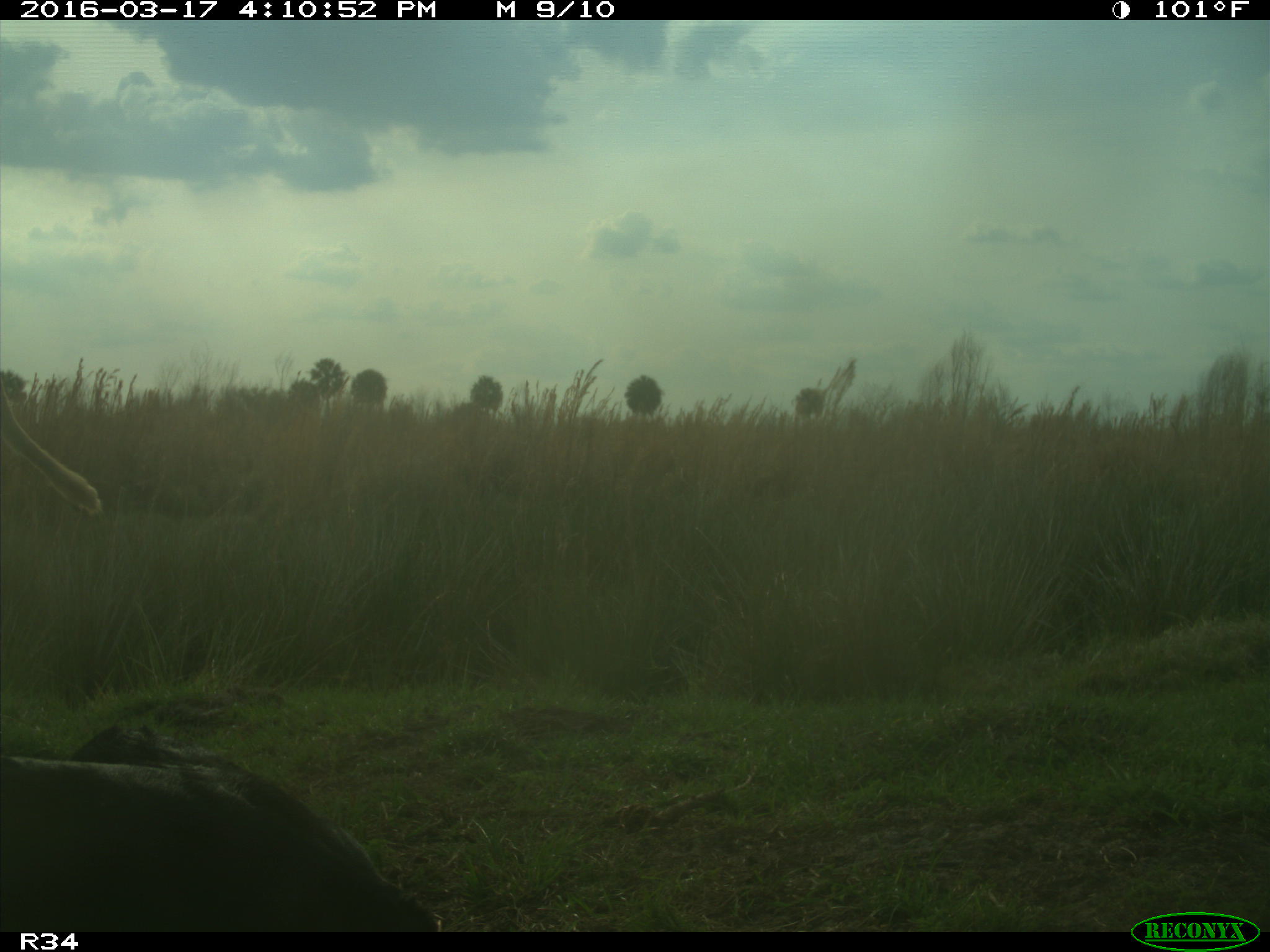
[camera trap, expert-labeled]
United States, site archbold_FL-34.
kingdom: Animalia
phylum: Chordata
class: Mammalia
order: Artiodactyla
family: Bovidae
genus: Bos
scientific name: Bos taurus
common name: domestic cow